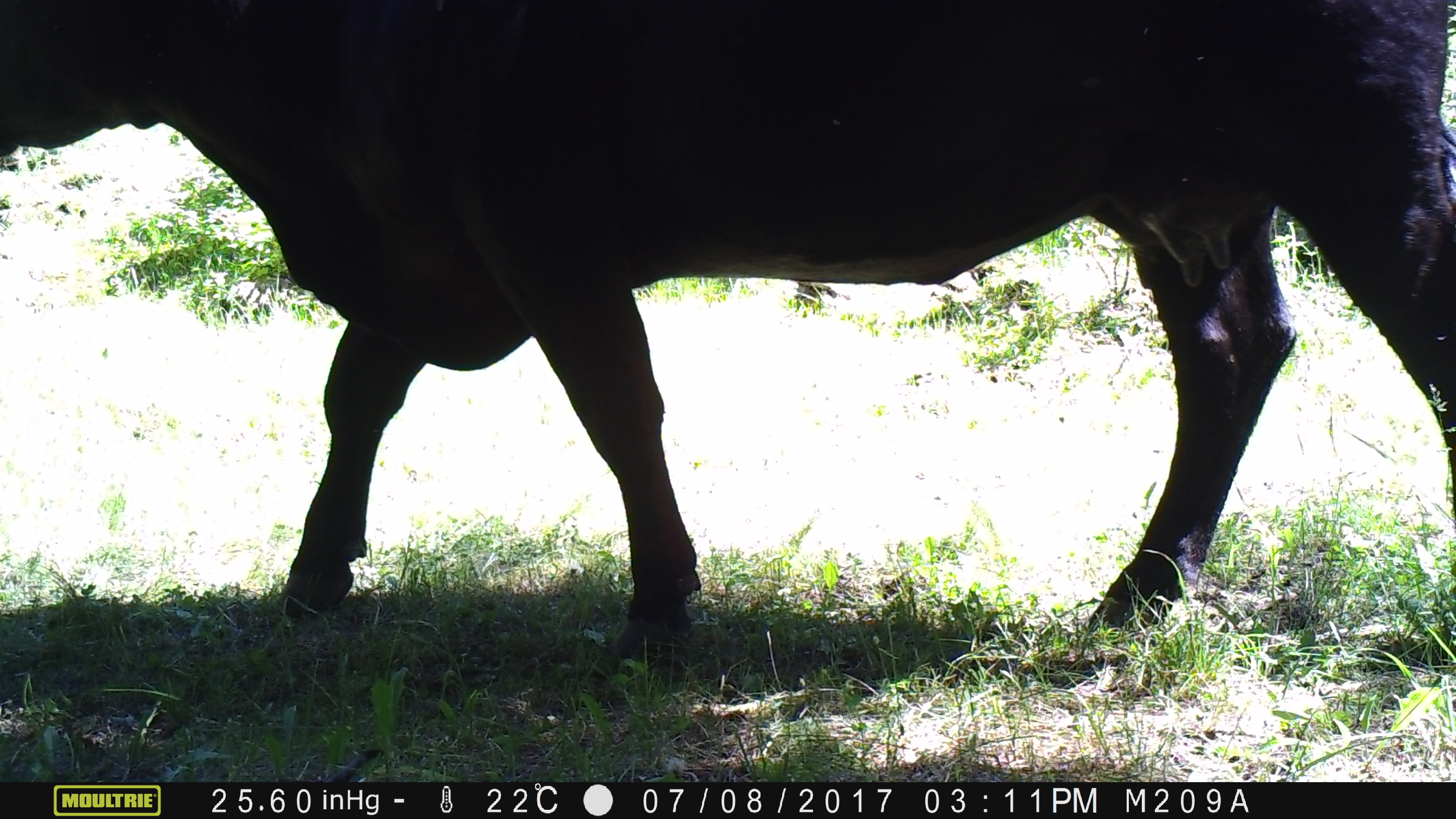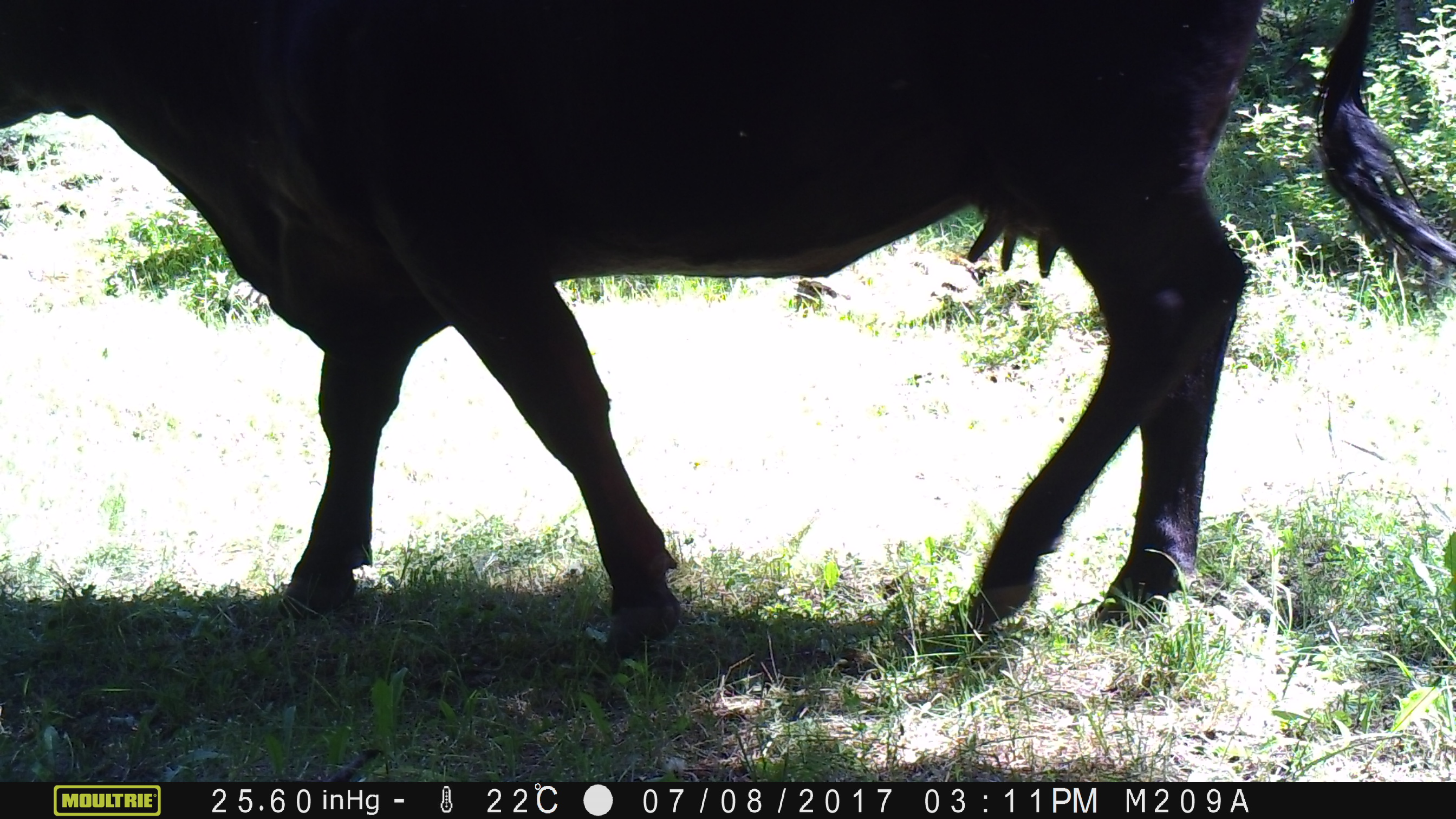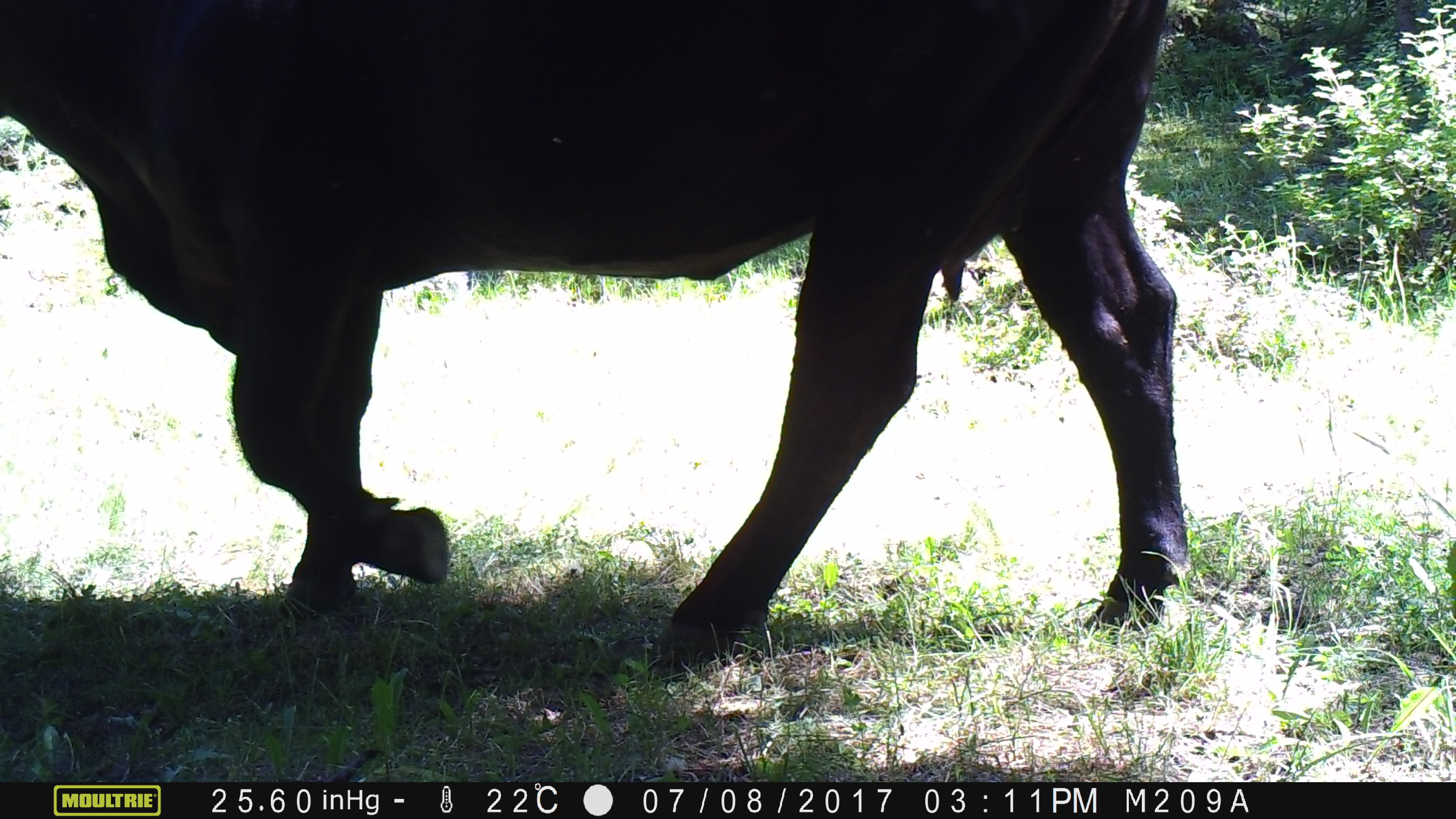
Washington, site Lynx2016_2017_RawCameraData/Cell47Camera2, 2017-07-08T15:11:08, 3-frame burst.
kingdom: Animalia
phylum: Chordata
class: Mammalia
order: Artiodactyla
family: Bovidae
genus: Bos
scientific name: Bos taurus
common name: domestic cattle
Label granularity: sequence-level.